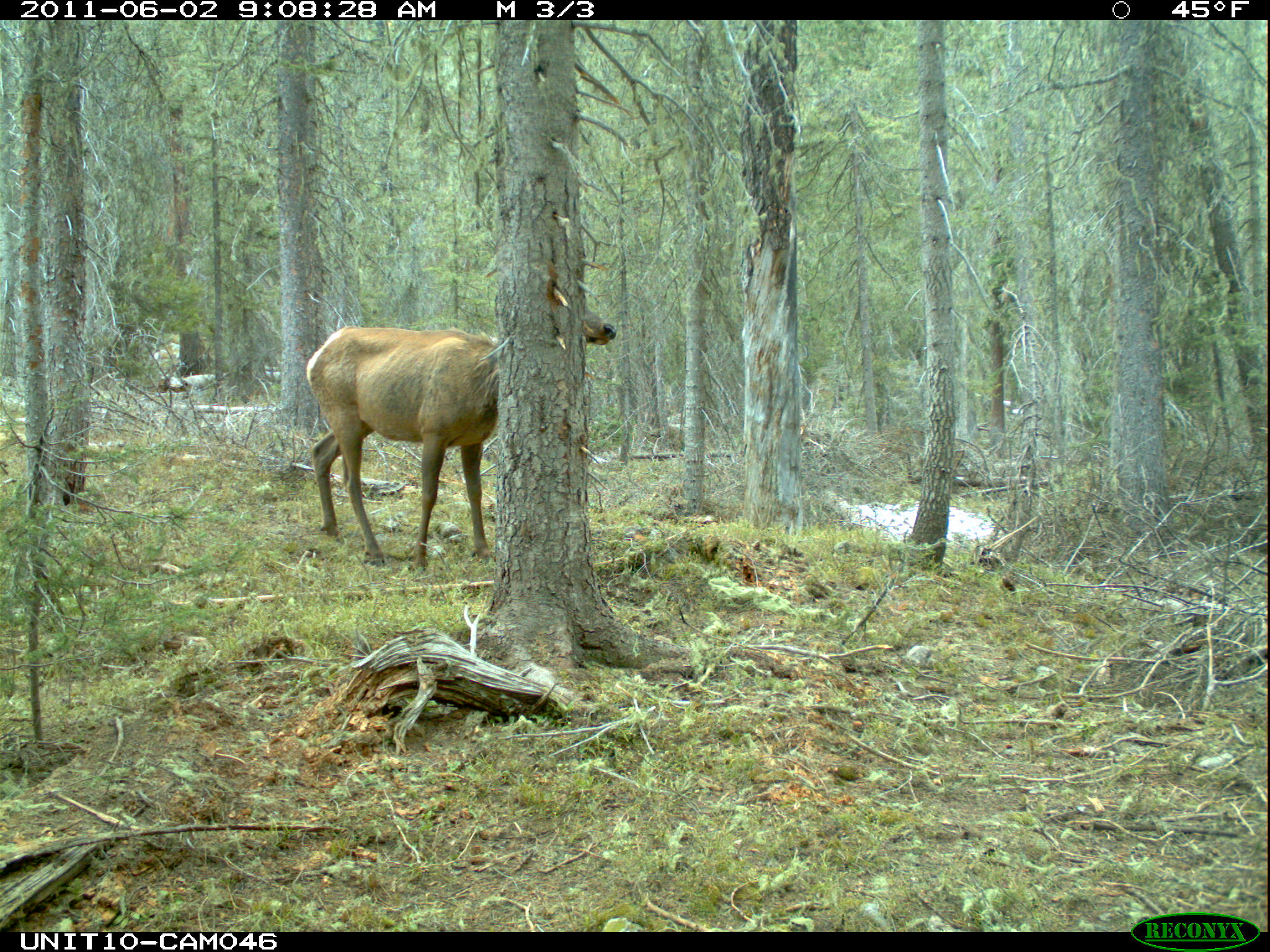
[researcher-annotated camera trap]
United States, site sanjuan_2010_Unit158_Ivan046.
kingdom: Animalia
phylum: Chordata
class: Mammalia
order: Artiodactyla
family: Cervidae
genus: Cervus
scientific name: Cervus elaphus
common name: red deer